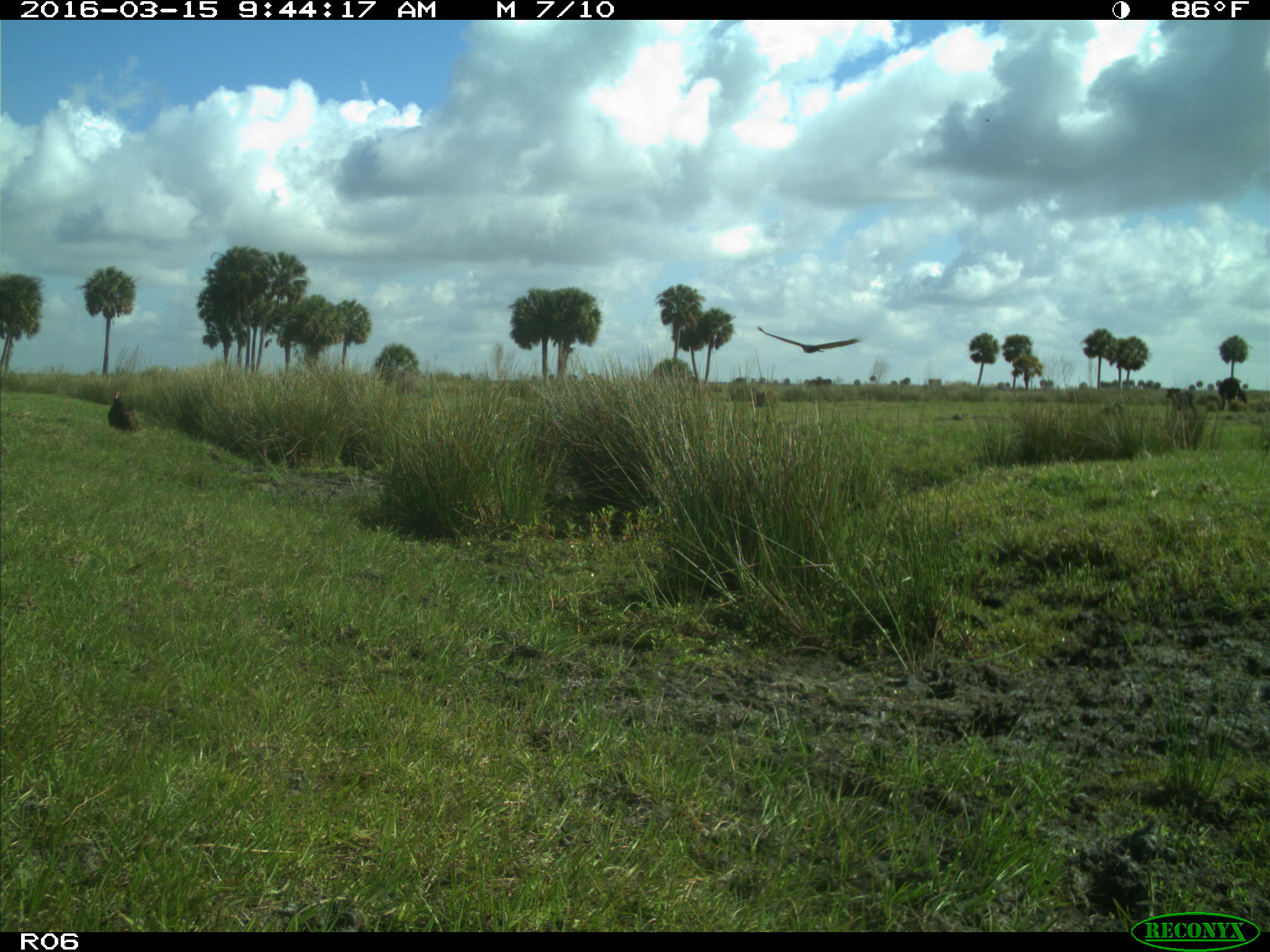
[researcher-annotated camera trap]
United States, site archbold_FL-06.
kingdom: Animalia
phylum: Chordata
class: Mammalia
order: Artiodactyla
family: Bovidae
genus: Bos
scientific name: Bos taurus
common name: domestic cow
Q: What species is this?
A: Bos taurus (domestic cow).